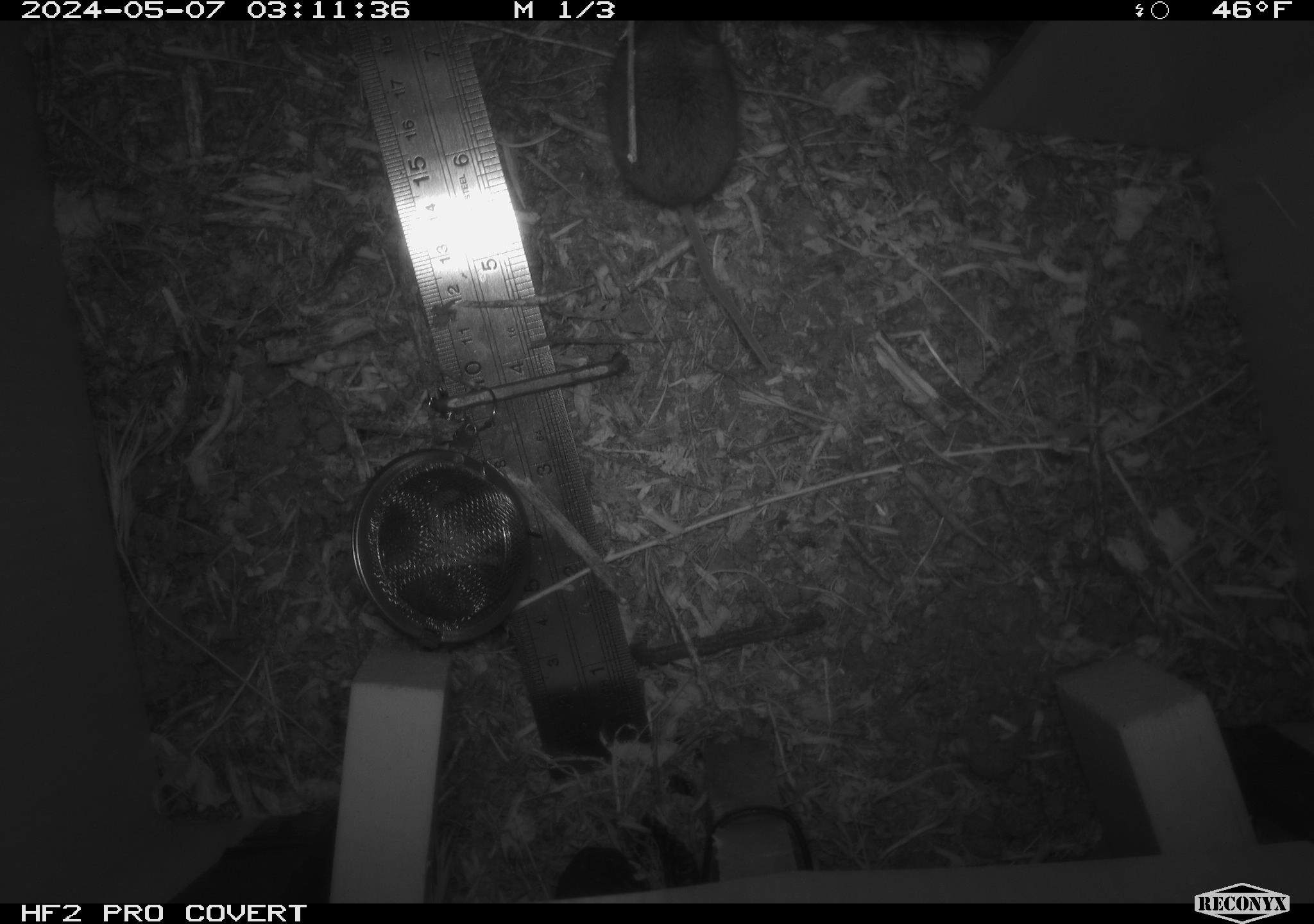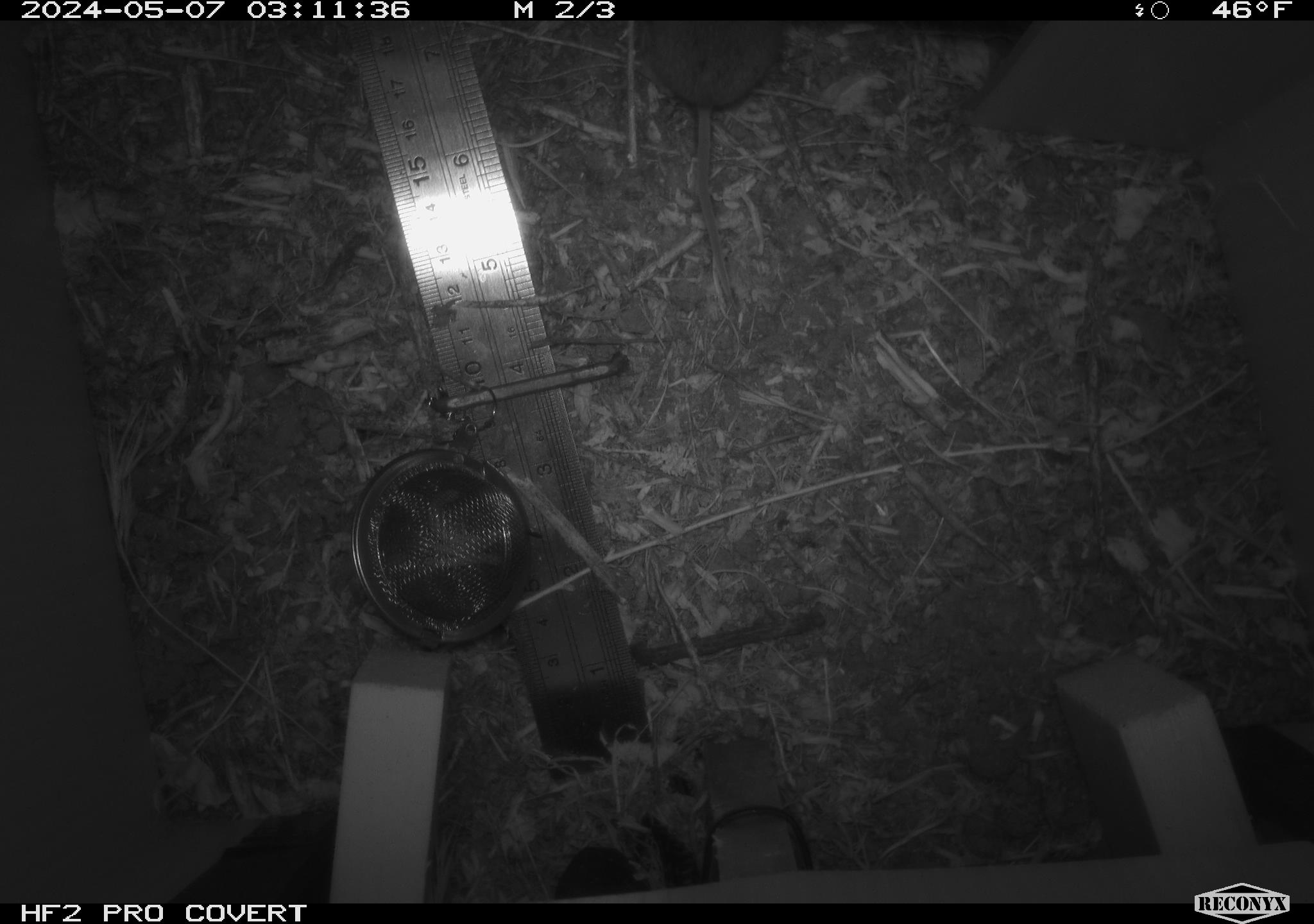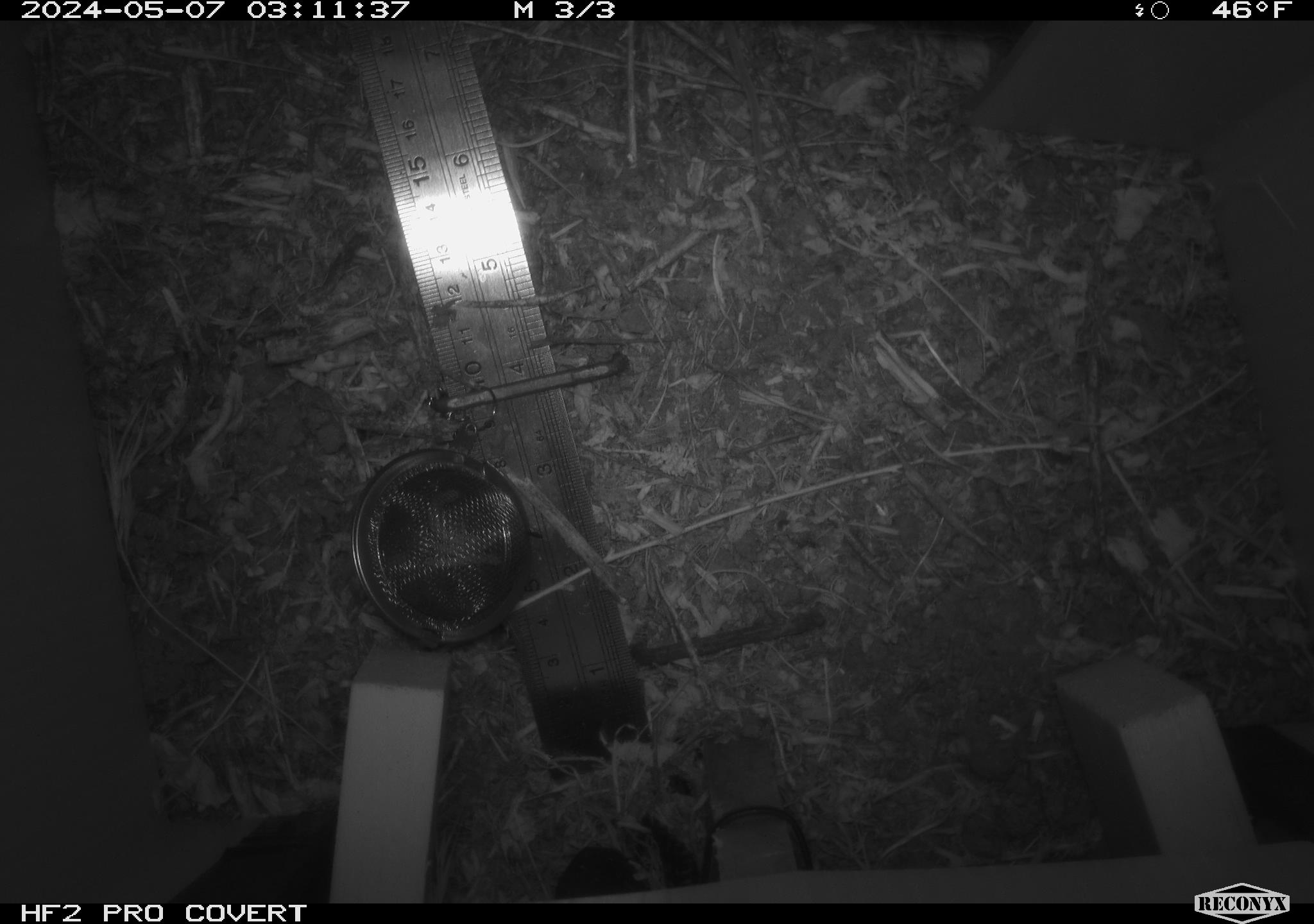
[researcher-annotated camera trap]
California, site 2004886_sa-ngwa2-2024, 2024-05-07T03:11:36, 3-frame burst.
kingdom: Animalia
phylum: Chordata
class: Mammalia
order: Rodentia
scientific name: Rodentia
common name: mouse species